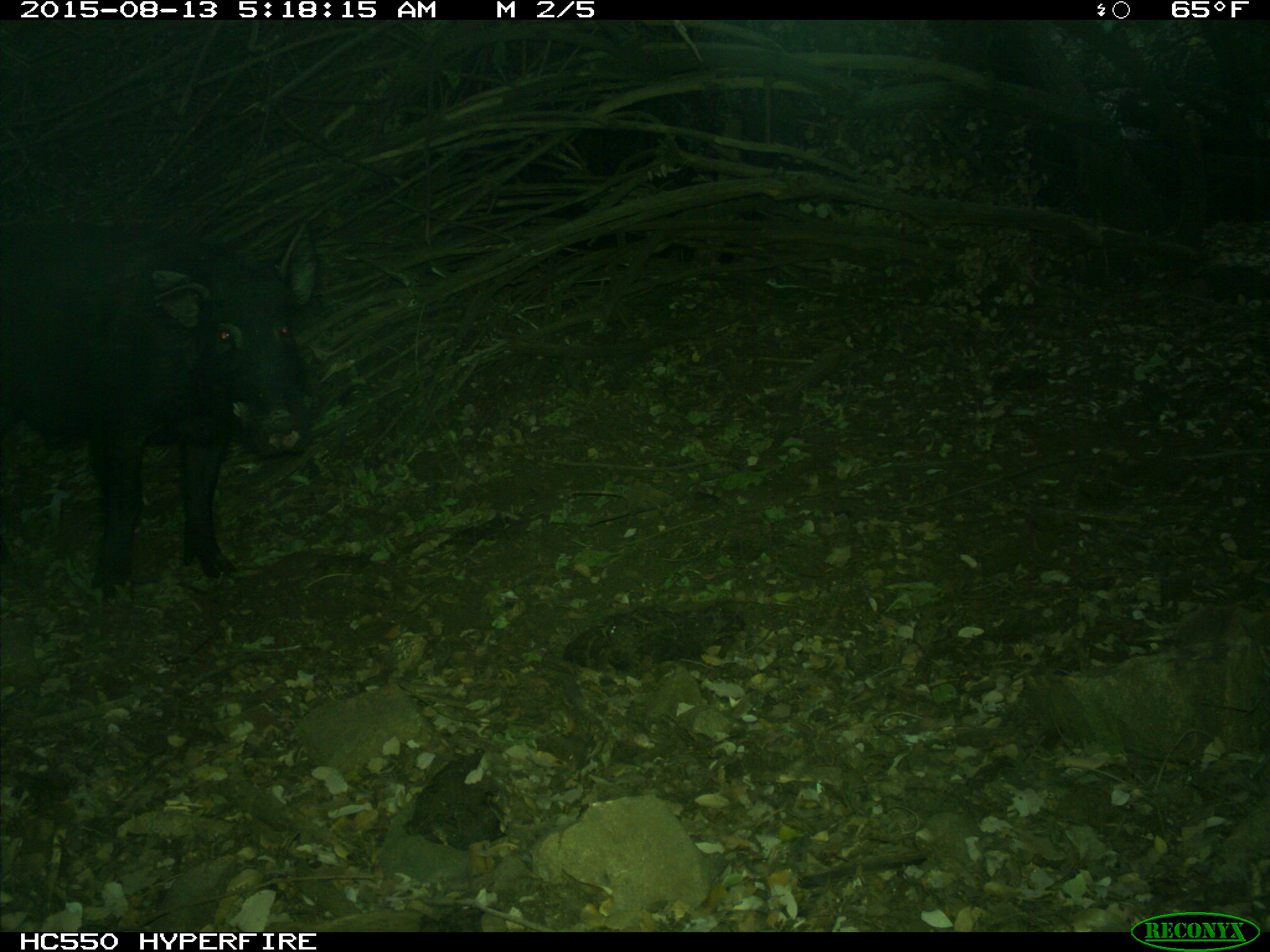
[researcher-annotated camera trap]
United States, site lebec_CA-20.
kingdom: Animalia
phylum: Chordata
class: Mammalia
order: Artiodactyla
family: Suidae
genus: Sus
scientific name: Sus scrofa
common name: wild boar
Sus scrofa (wild boar).